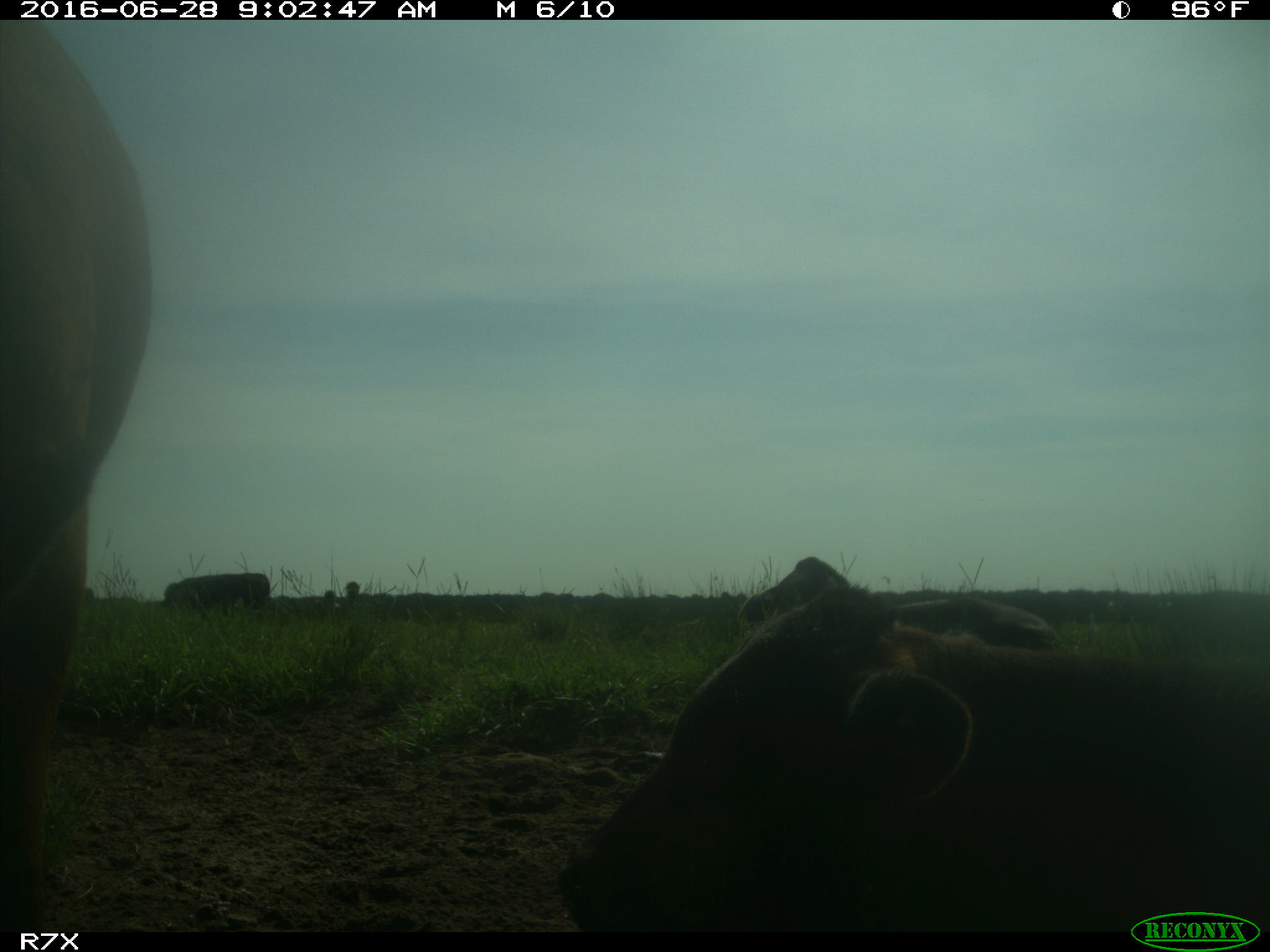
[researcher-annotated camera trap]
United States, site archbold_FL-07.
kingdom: Animalia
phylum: Chordata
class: Mammalia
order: Artiodactyla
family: Bovidae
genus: Bos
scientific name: Bos taurus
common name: domestic cow